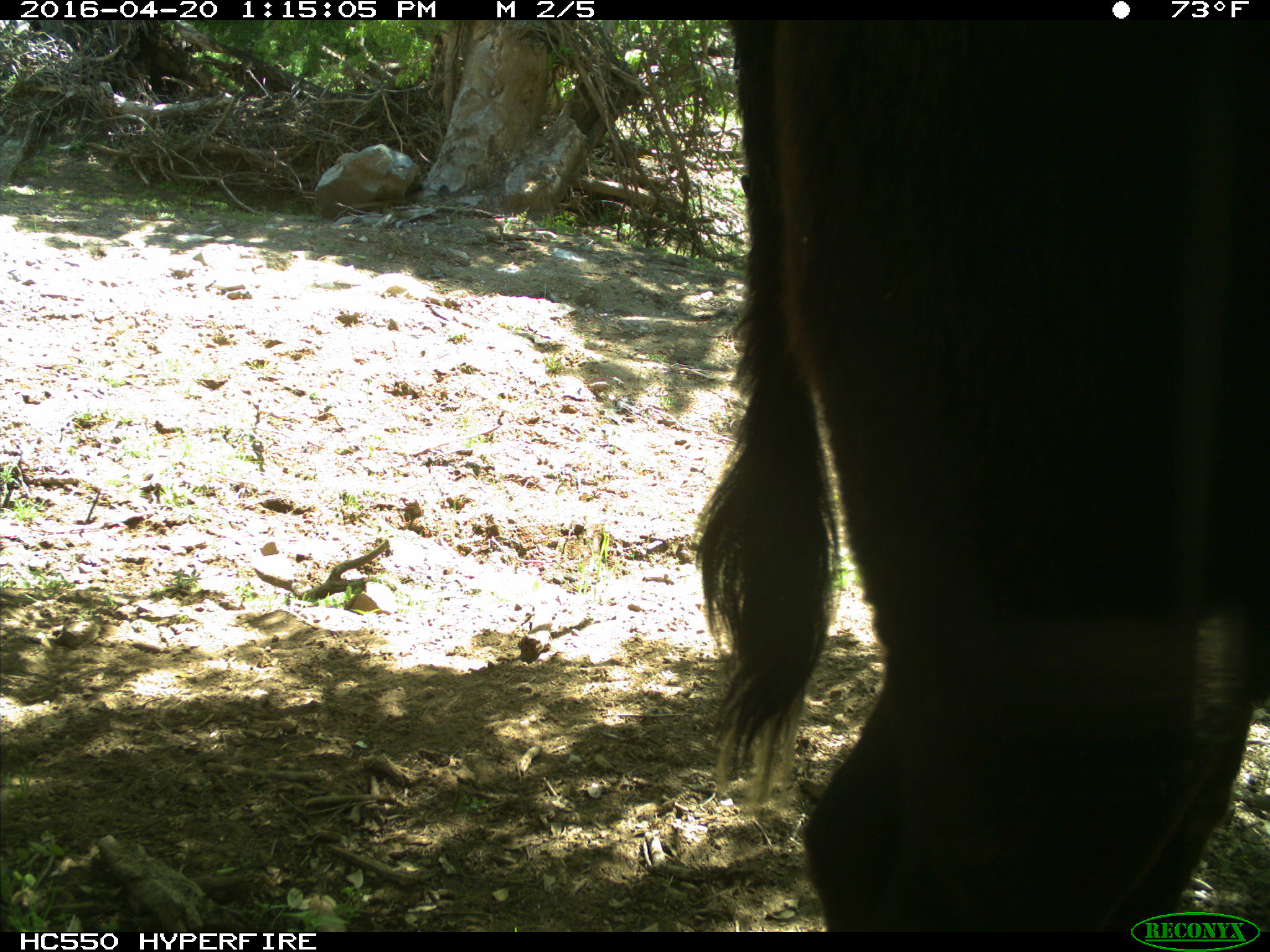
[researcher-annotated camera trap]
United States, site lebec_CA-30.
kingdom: Animalia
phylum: Chordata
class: Mammalia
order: Artiodactyla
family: Bovidae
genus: Bos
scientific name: Bos taurus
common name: domestic cow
Bos taurus (domestic cow).